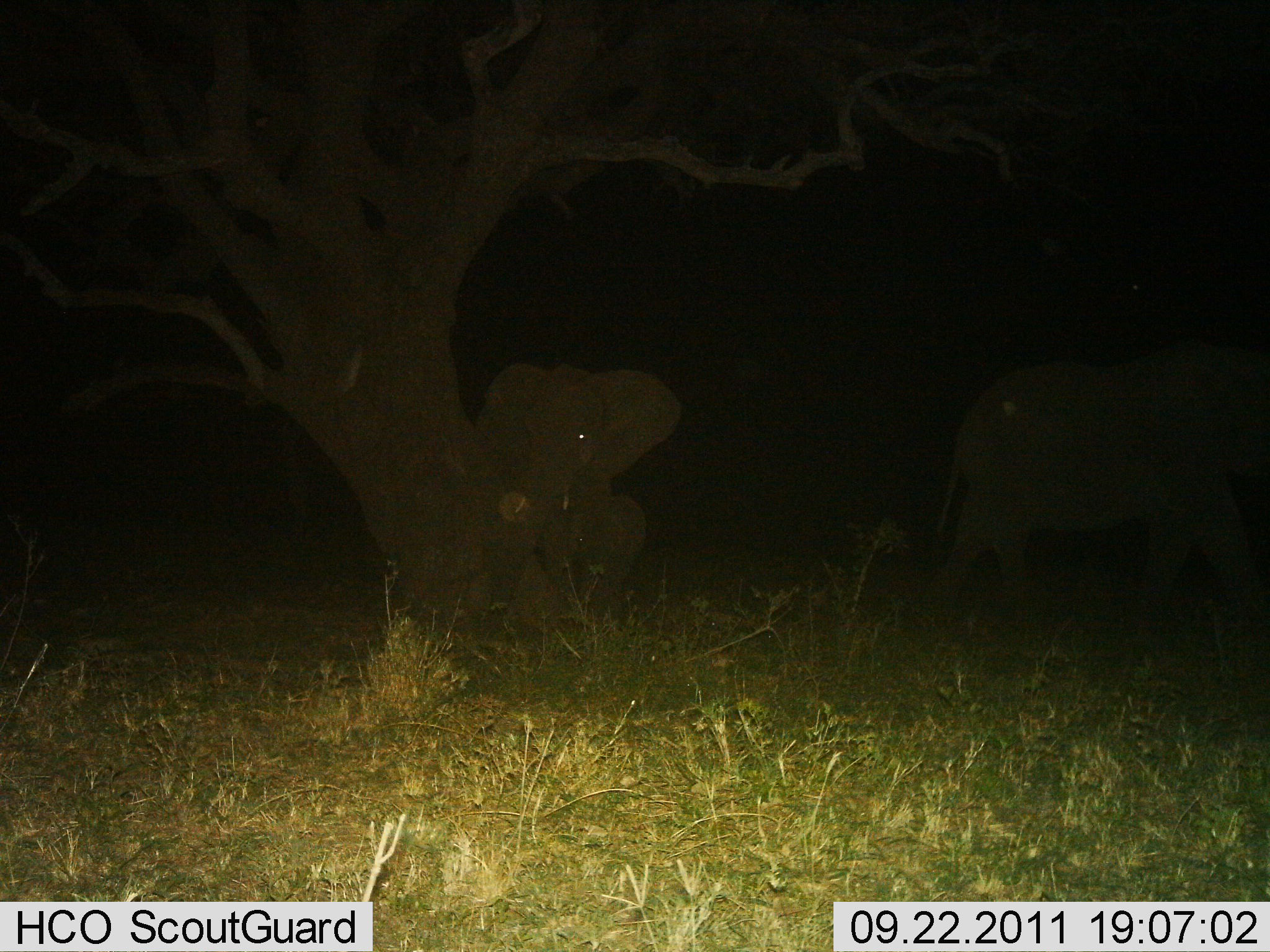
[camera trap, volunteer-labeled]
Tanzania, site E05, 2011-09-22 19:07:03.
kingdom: Animalia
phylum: Chordata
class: Mammalia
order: Proboscidea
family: Elephantidae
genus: Loxodonta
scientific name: Loxodonta africana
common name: african bush elephant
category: elephant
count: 2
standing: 73%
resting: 18%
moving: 45%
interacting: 9%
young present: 36%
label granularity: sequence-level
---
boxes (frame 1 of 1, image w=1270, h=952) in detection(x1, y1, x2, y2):
animal: detection(914, 347, 1270, 640); detection(476, 362, 685, 626); detection(525, 481, 648, 624)